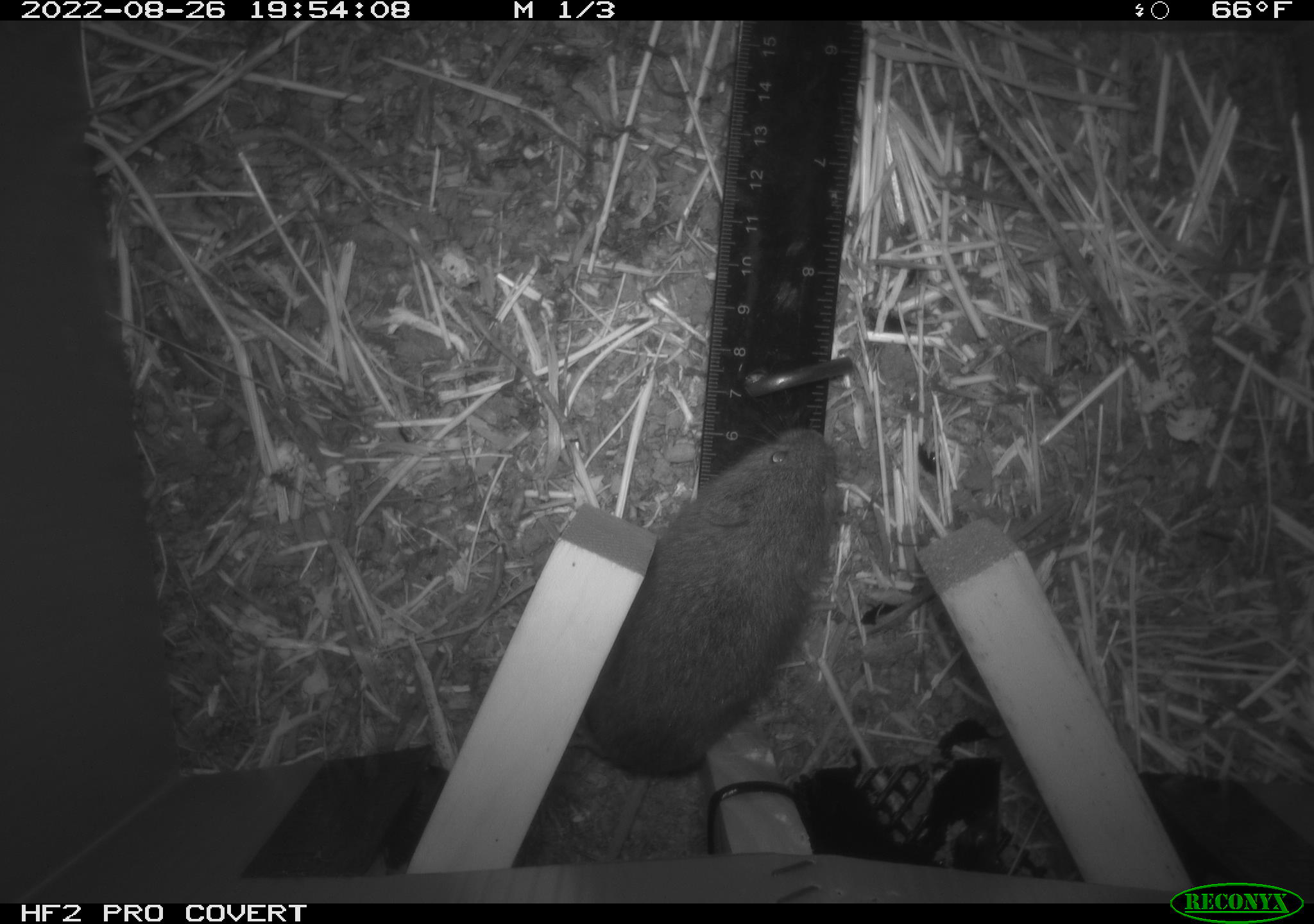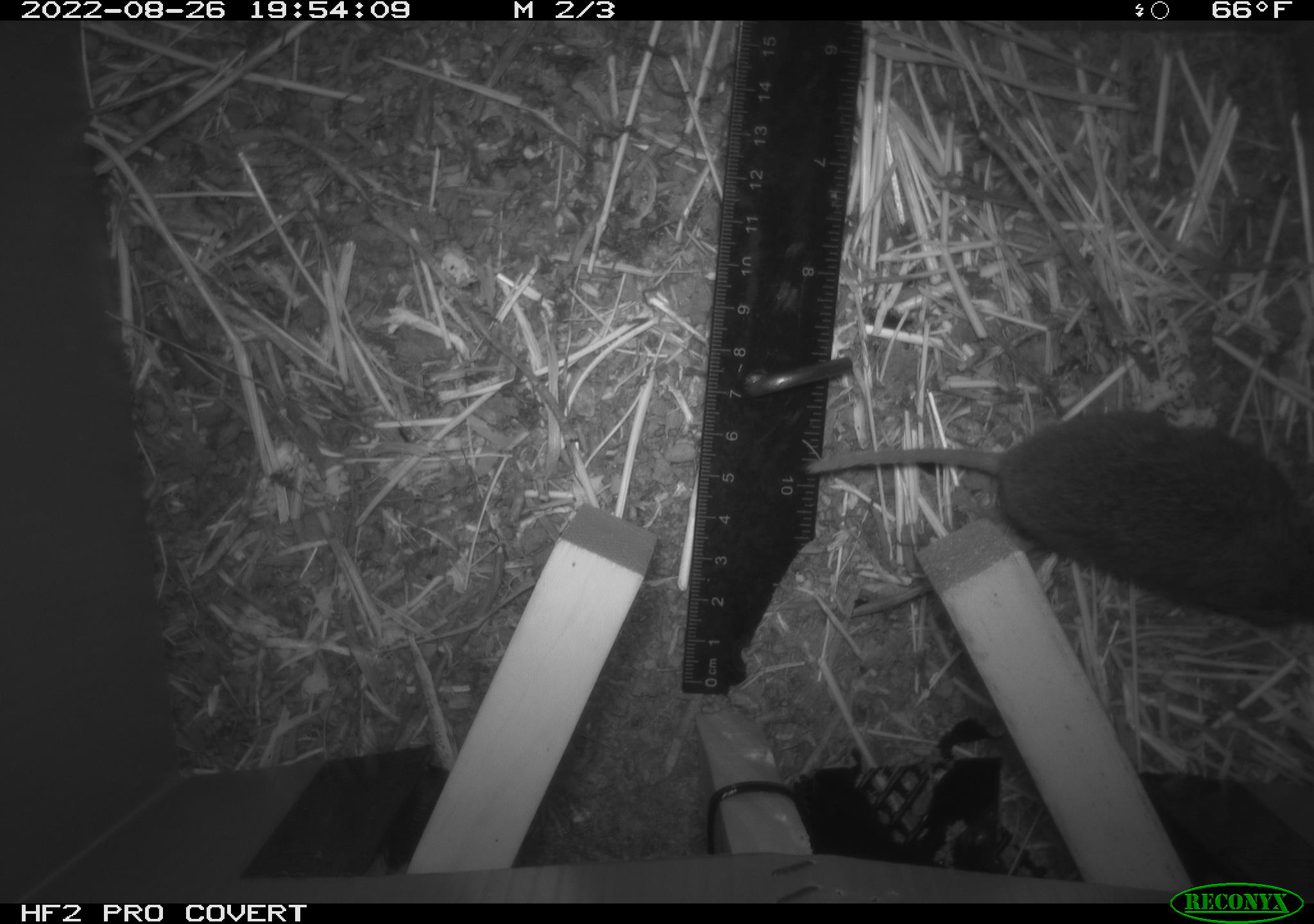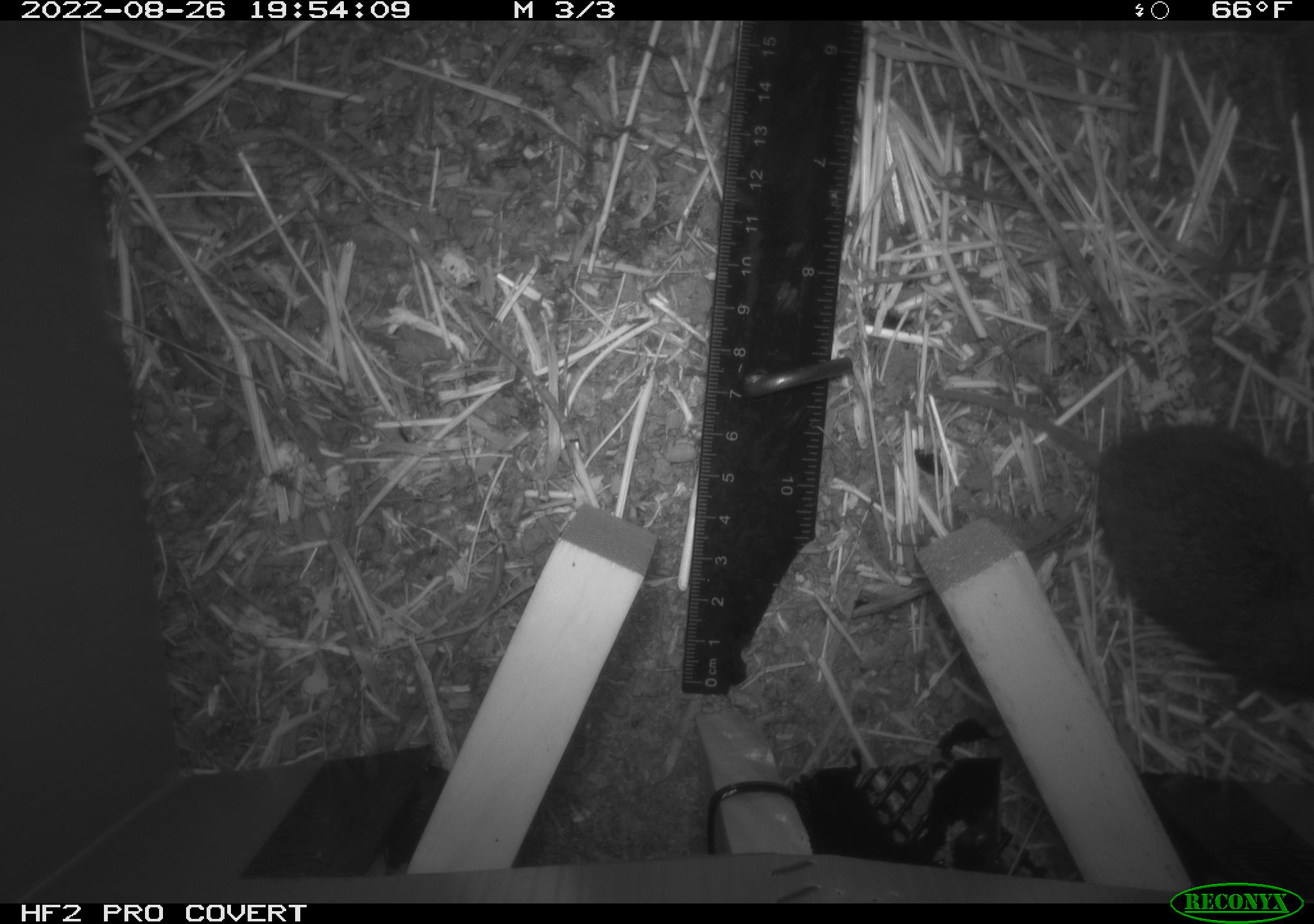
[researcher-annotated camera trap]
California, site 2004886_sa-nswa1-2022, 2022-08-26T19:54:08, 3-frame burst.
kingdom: Animalia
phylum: Chordata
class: Mammalia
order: Rodentia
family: Cricetidae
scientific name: Cricetidae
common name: hamsters, voles, lemmings, and allies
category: cricetidae family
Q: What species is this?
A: Cricetidae family (hamsters, voles, lemmings, and allies) (Cricetidae).